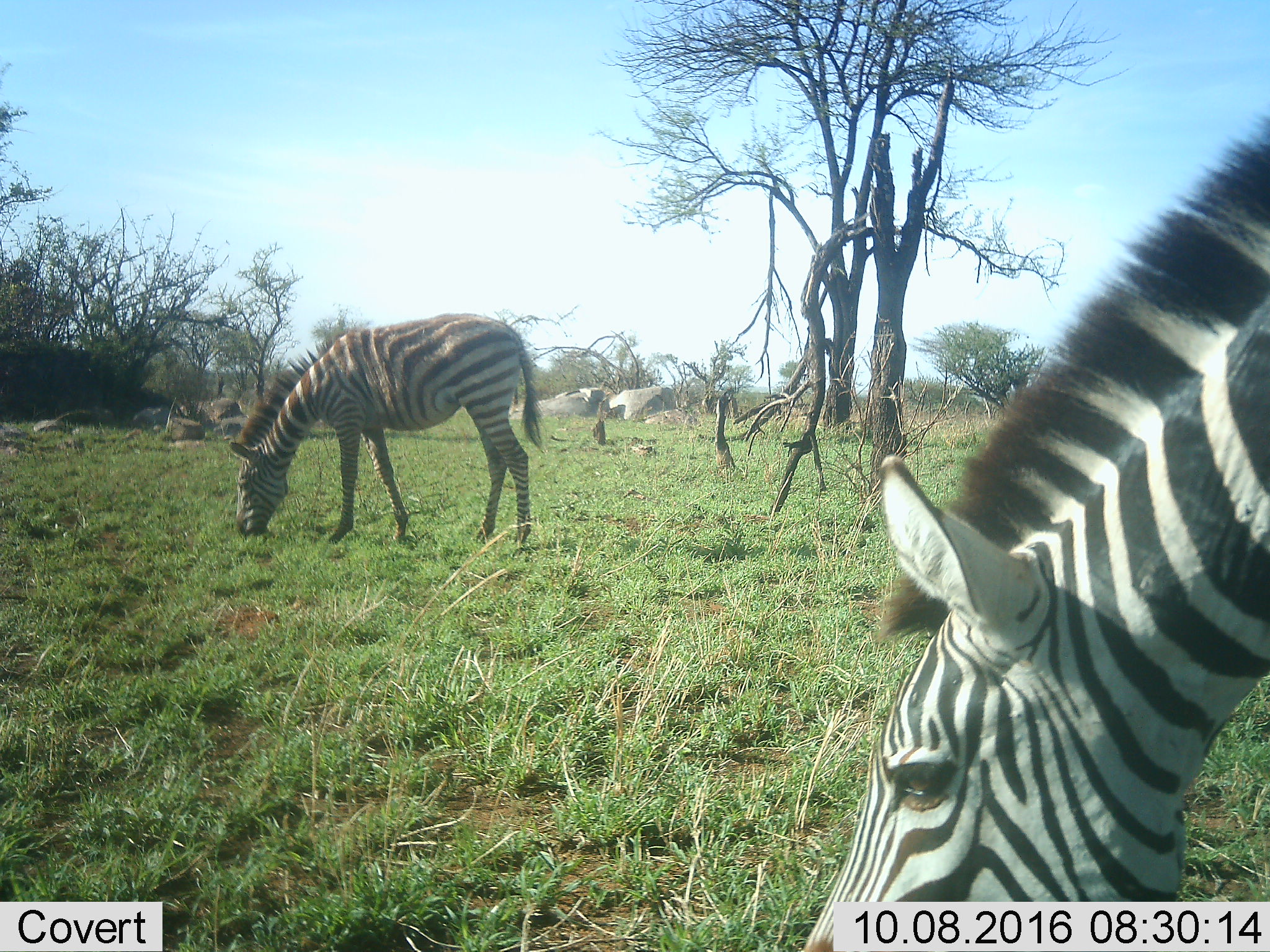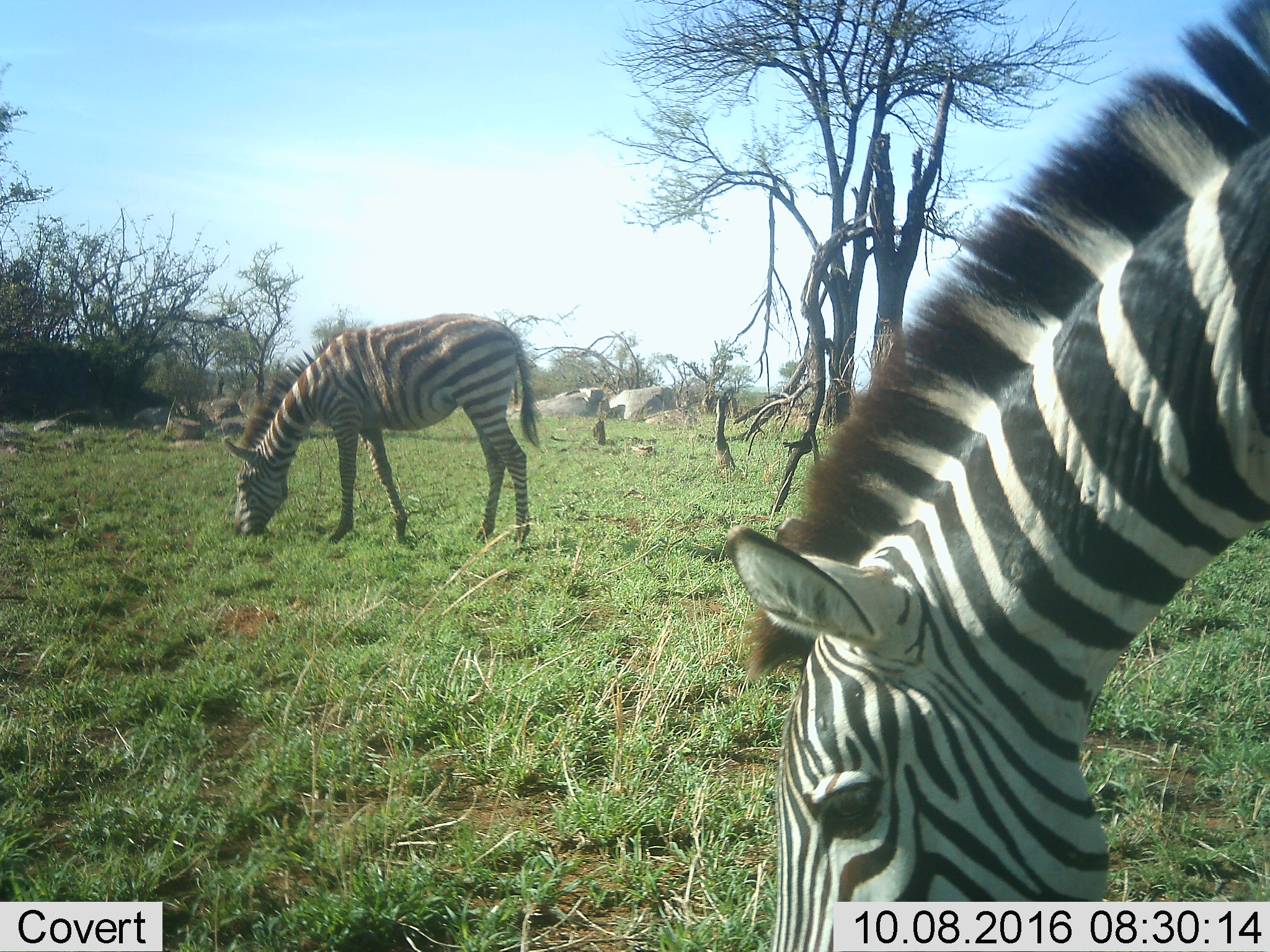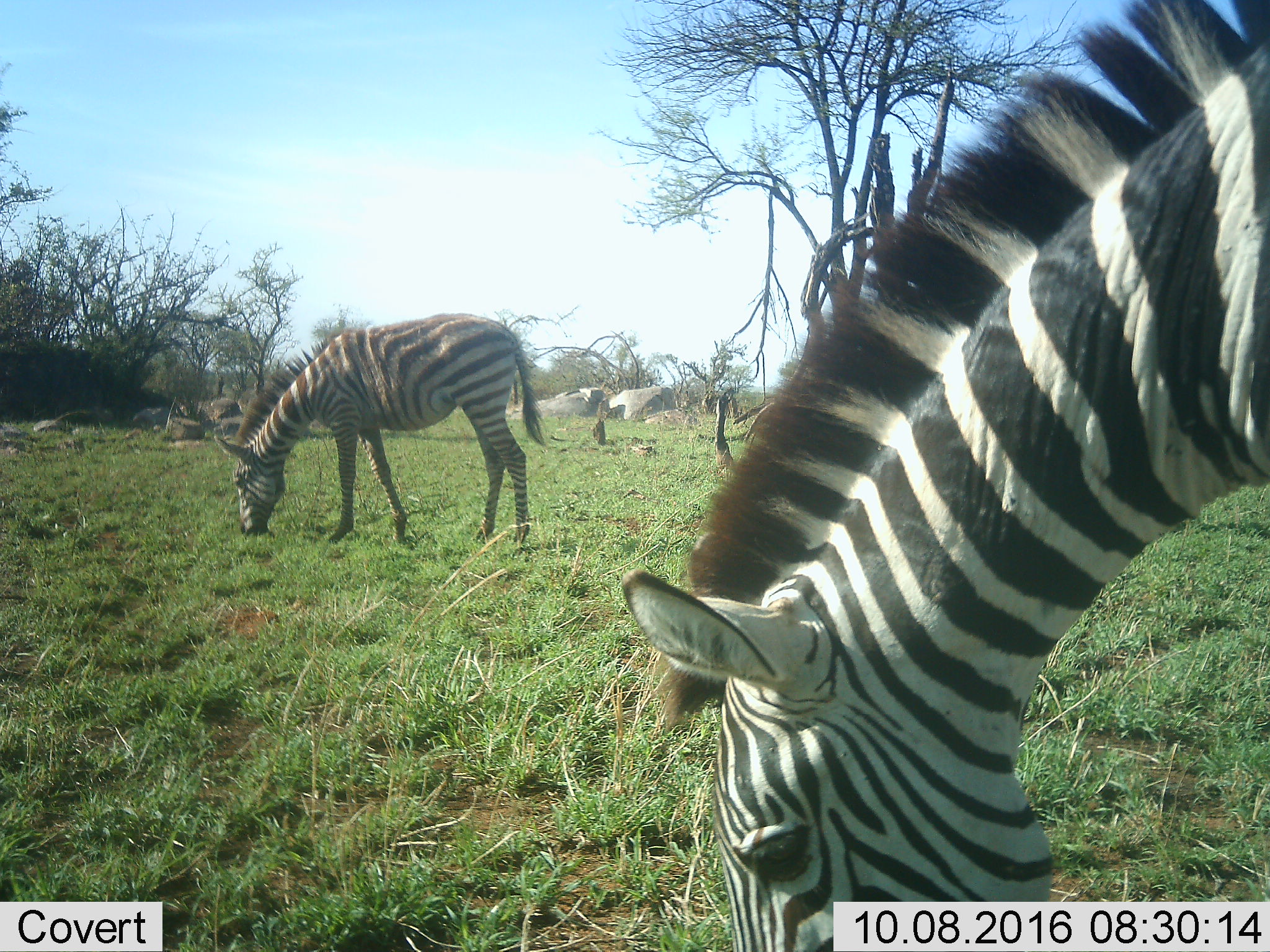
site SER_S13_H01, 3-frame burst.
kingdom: Animalia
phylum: Chordata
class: Mammalia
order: Perissodactyla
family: Equidae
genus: Equus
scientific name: Equus quagga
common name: plains zebra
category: zebraplains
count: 2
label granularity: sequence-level